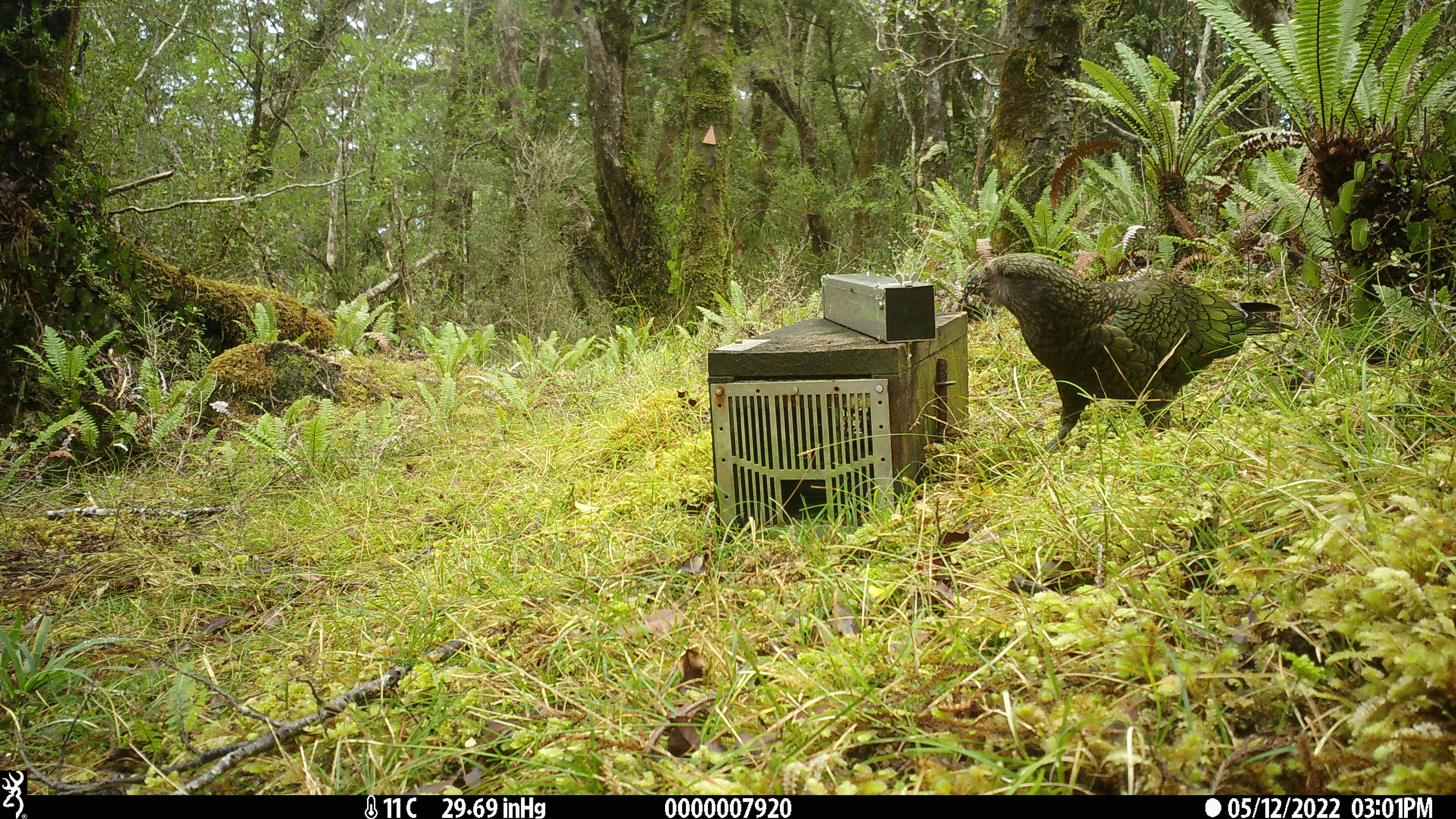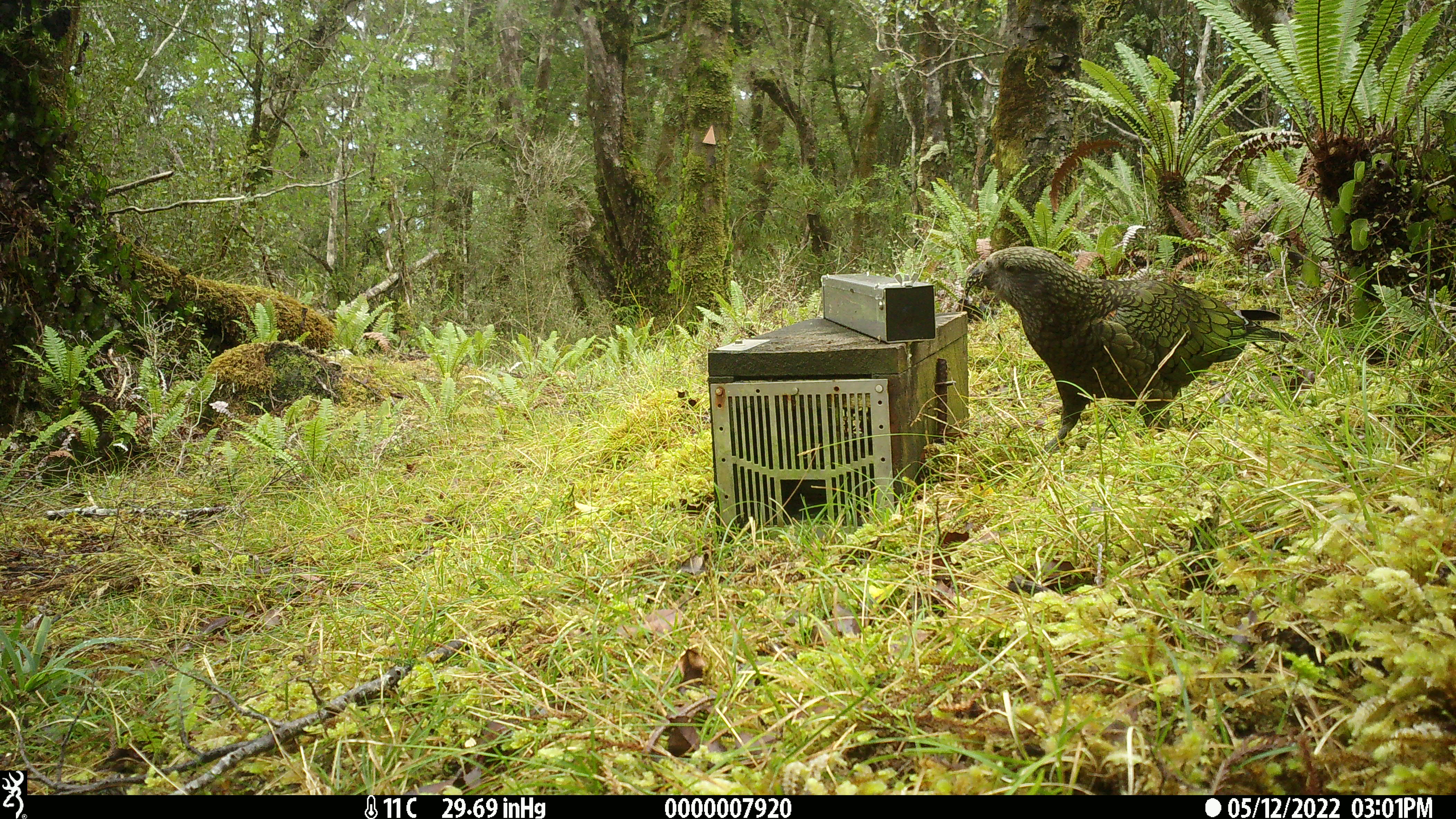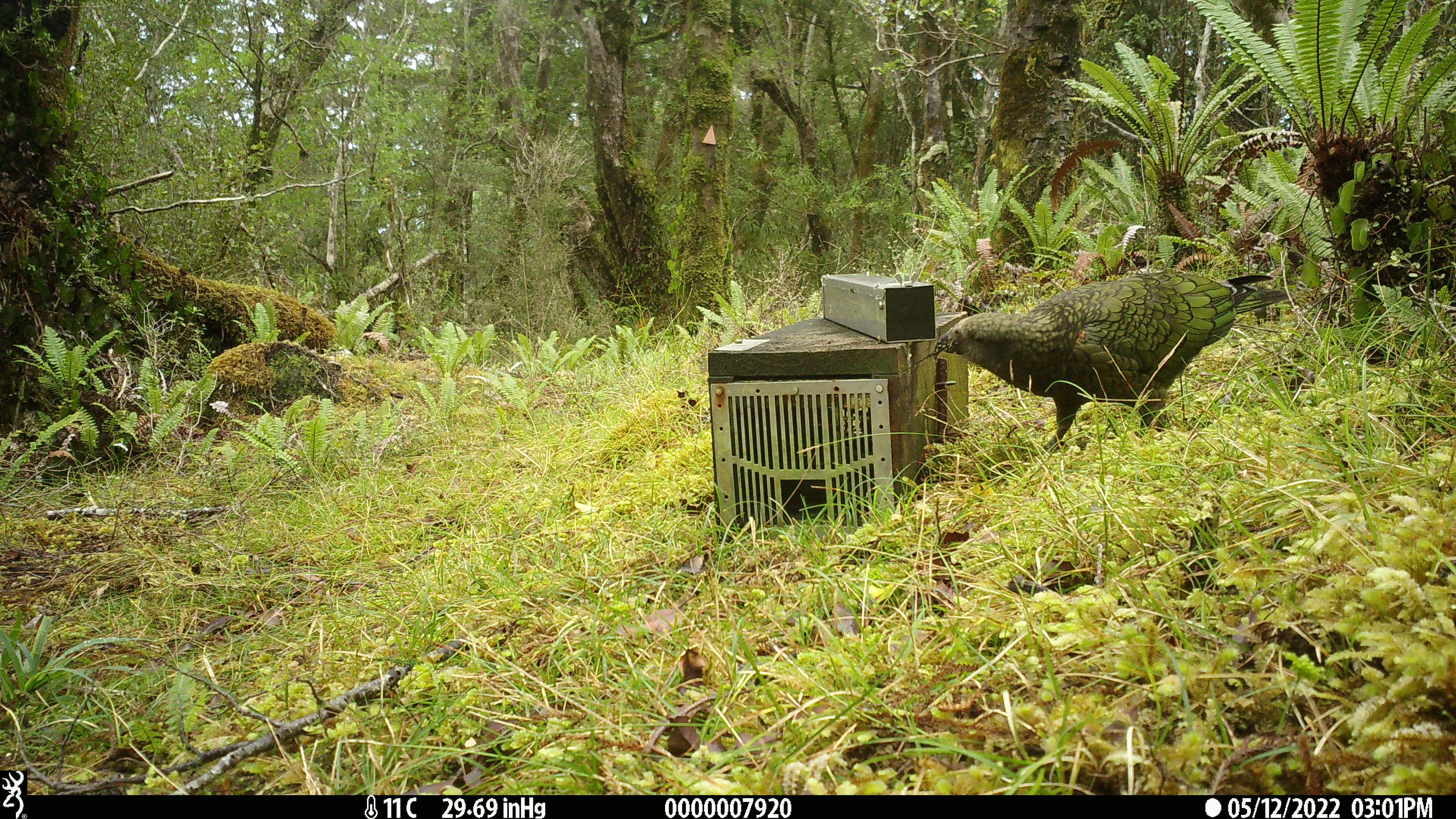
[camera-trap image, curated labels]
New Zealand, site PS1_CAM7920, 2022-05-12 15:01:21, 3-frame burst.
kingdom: Animalia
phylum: Chordata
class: Aves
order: Psittaciformes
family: Strigopidae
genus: Nestor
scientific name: Nestor notabilis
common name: kea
Kea (Nestor notabilis).